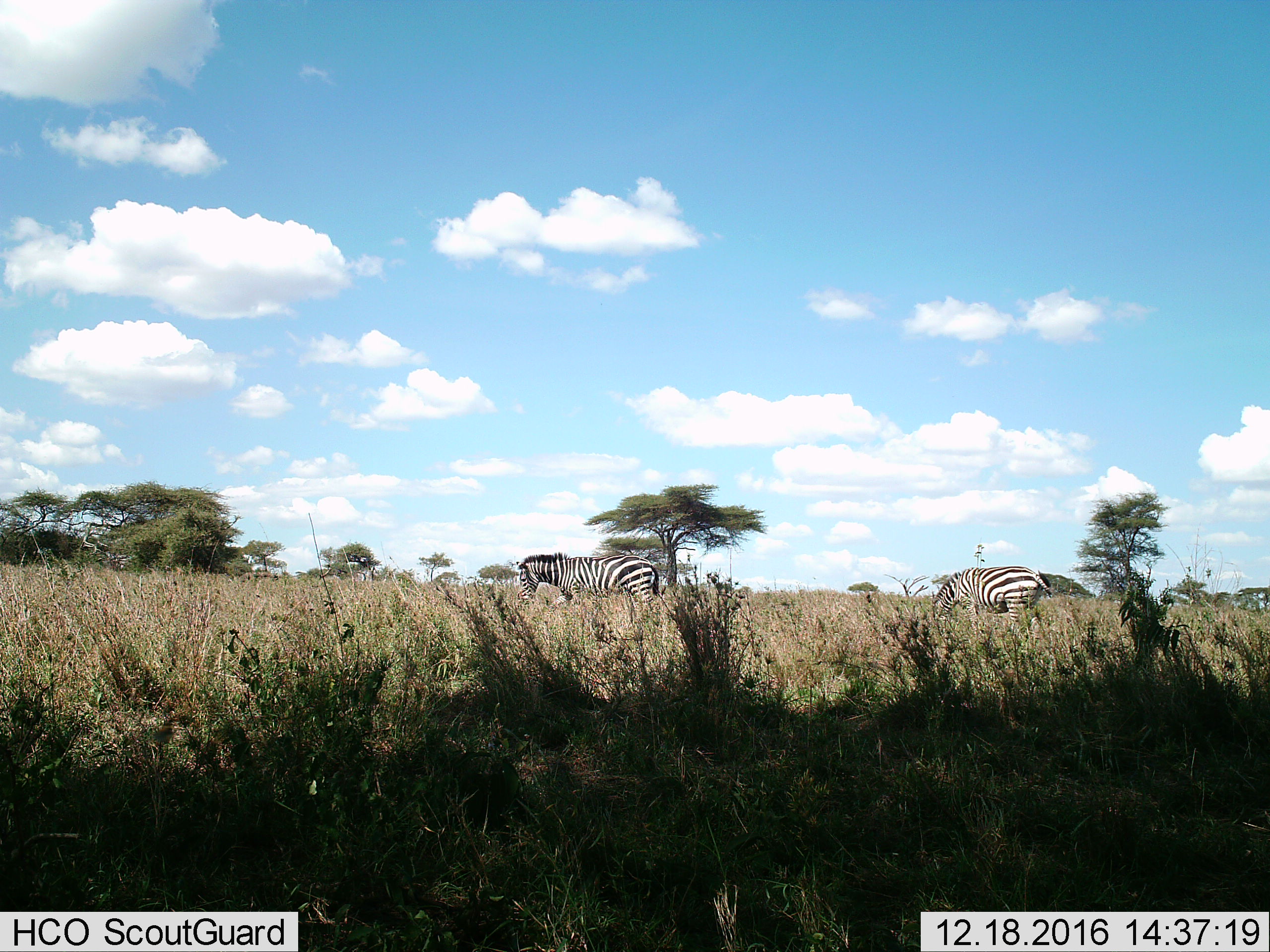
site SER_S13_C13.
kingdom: Animalia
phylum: Chordata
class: Mammalia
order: Perissodactyla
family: Equidae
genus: Equus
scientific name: Equus quagga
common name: plains zebra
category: zebraplains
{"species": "zebraplains (plains zebra) (Equus quagga)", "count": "2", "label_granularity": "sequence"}